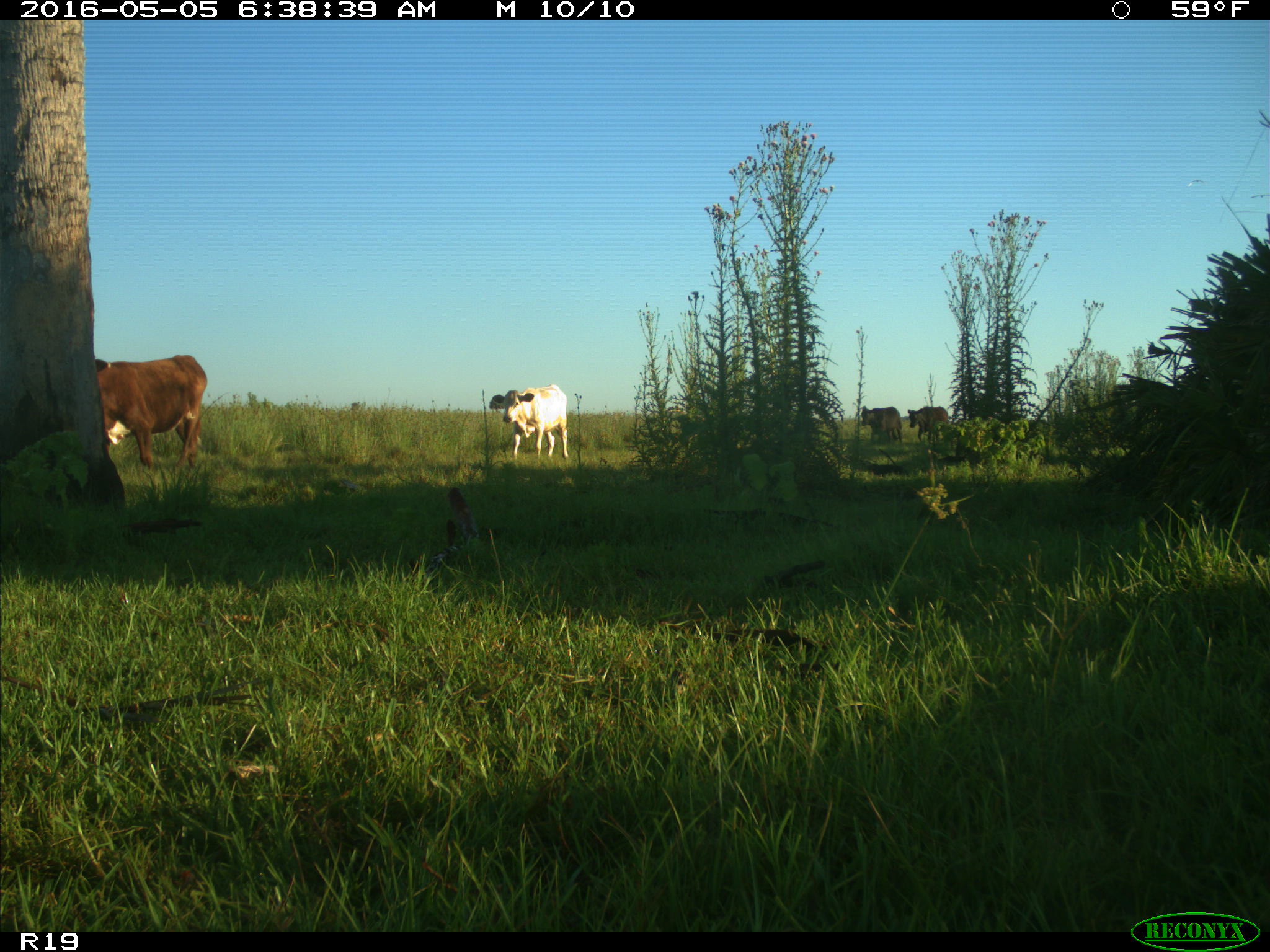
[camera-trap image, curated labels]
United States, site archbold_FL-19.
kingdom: Animalia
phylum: Chordata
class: Mammalia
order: Artiodactyla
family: Bovidae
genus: Bos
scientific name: Bos taurus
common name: domestic cow